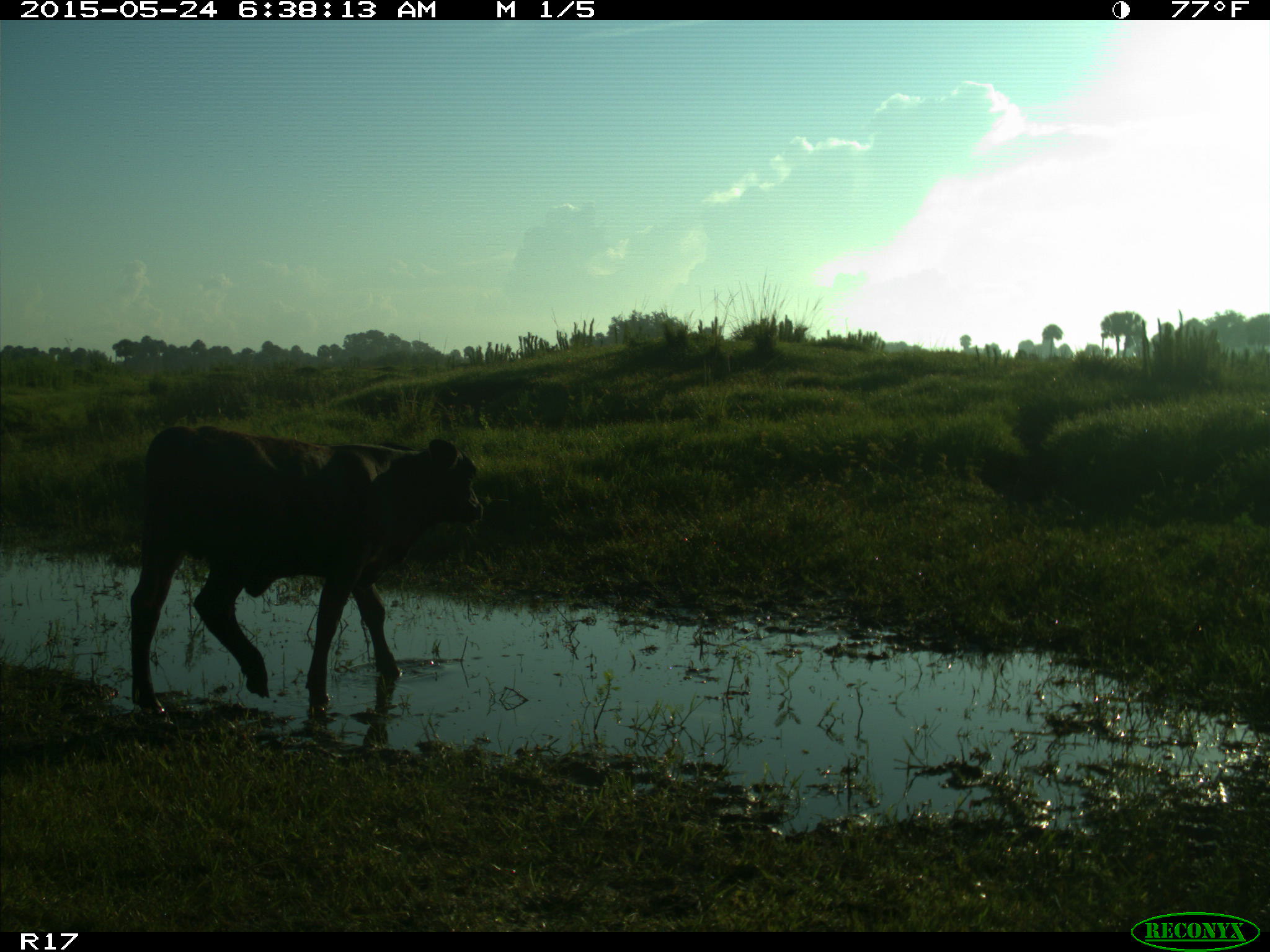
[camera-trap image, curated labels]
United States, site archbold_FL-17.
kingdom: Animalia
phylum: Chordata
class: Mammalia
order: Artiodactyla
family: Bovidae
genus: Bos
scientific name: Bos taurus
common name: domestic cow